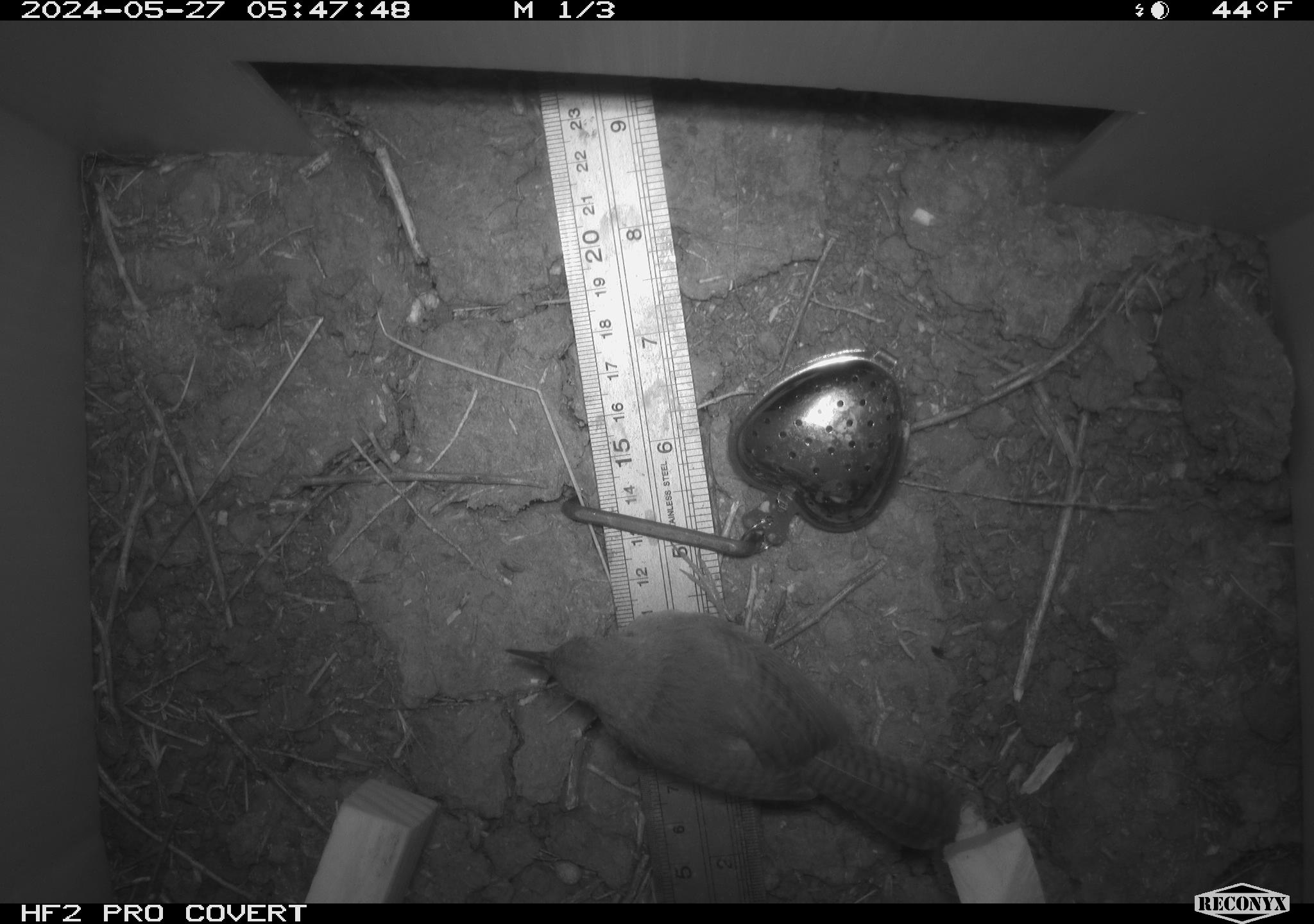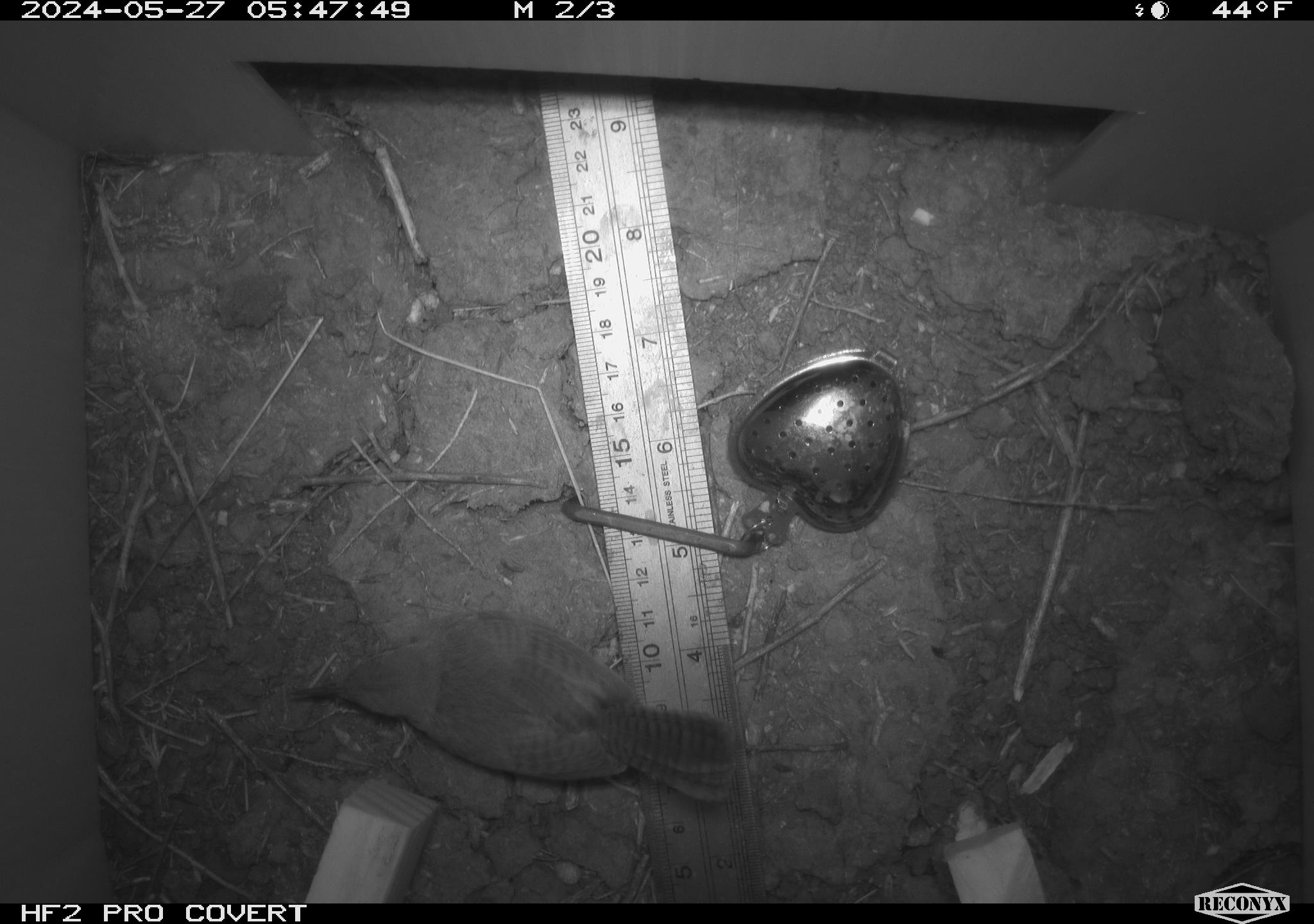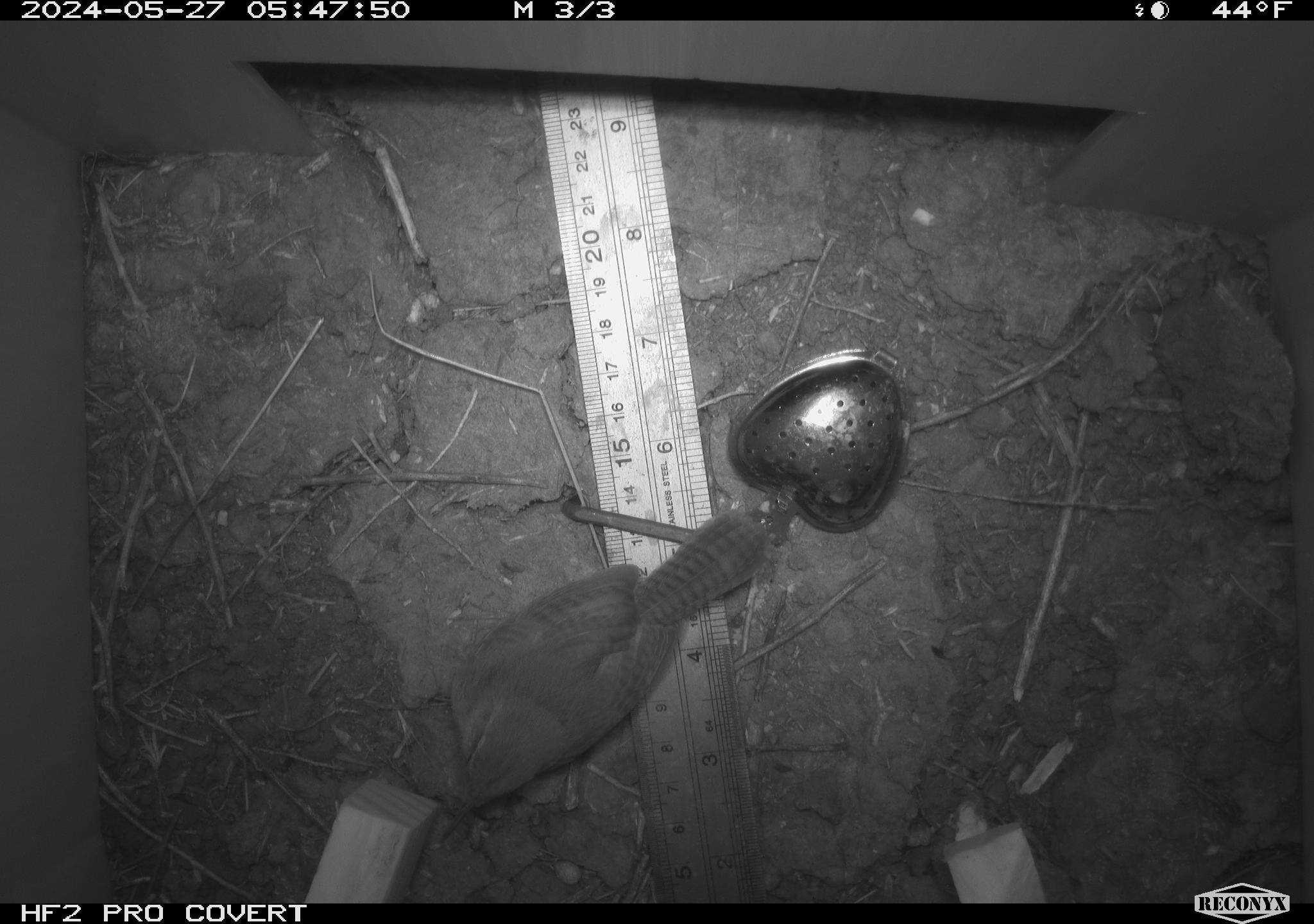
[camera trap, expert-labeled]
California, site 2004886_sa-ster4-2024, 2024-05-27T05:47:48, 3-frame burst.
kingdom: Animalia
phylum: Chordata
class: Aves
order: Passeriformes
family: Troglodytidae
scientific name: Troglodytidae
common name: wren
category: troglodytidae family